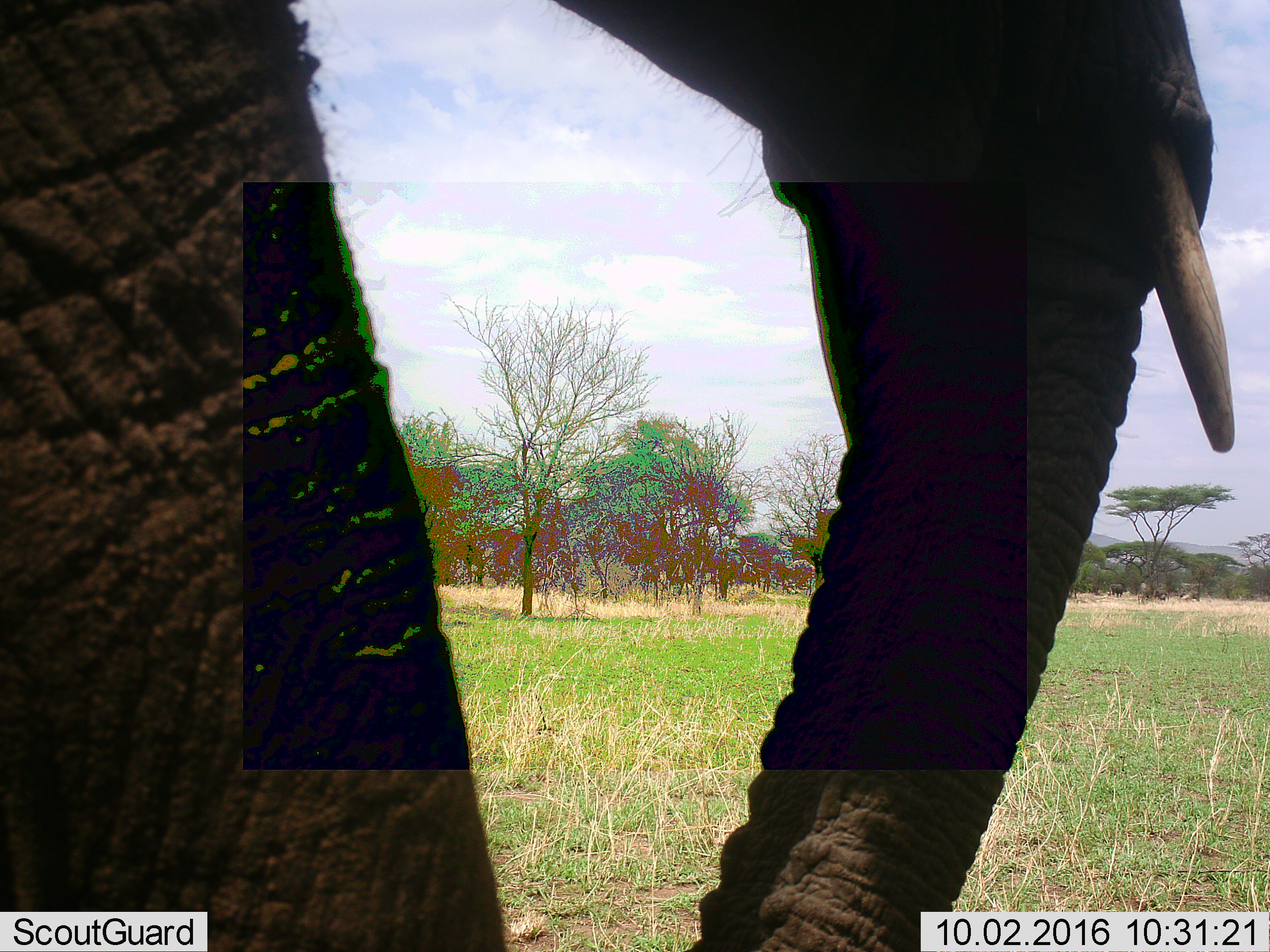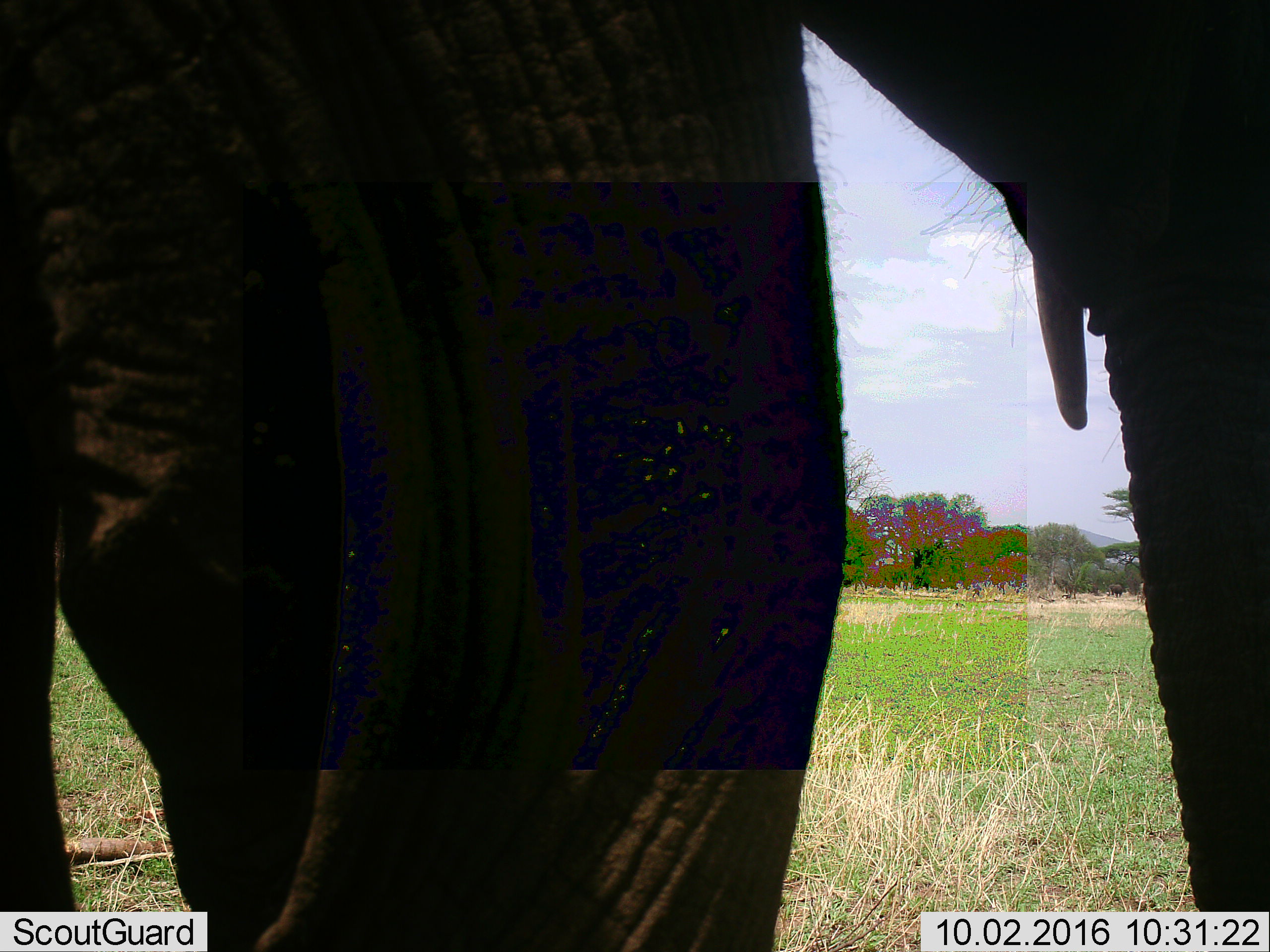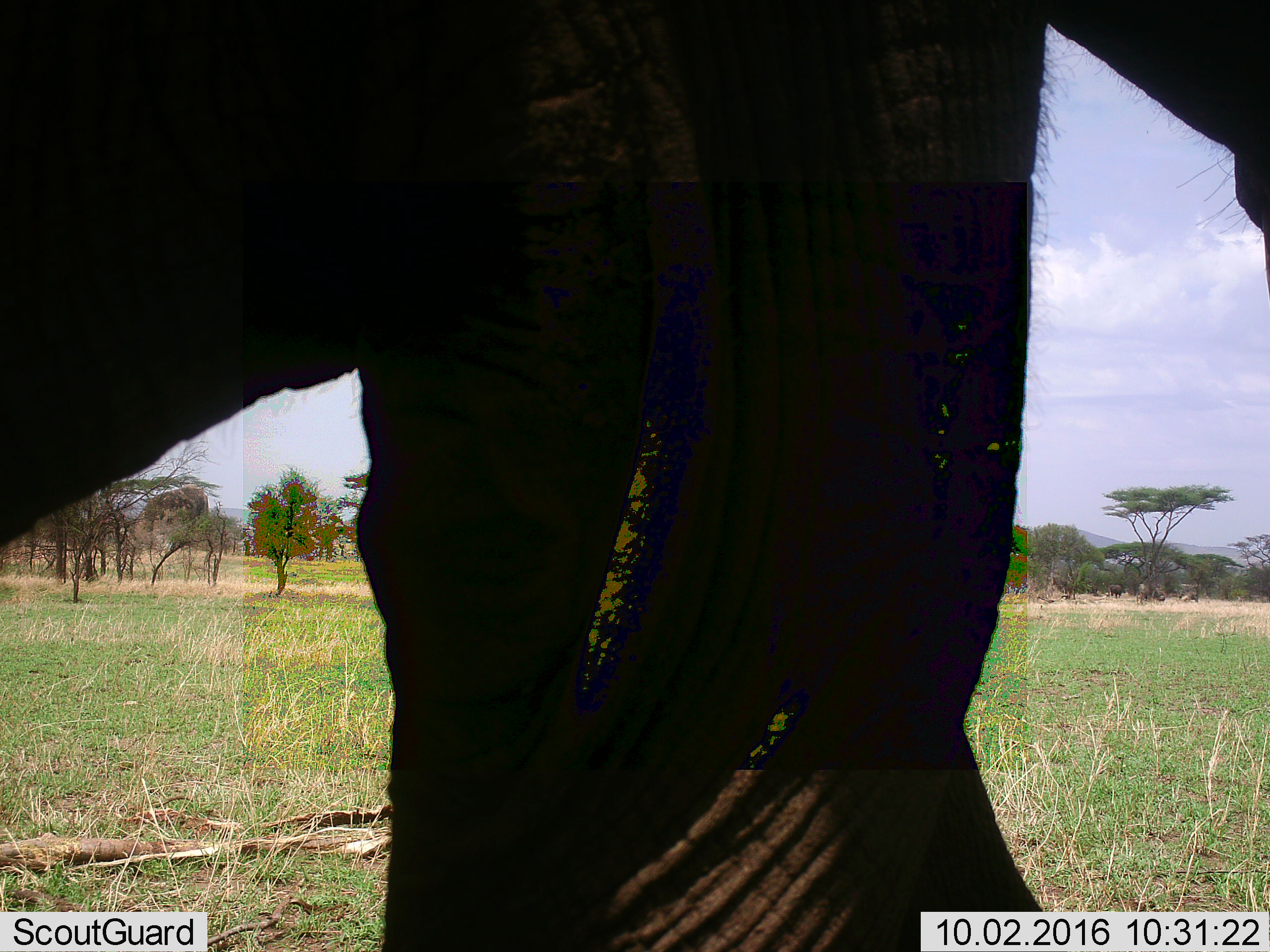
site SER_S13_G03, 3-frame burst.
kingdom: Animalia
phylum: Chordata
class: Mammalia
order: Proboscidea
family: Elephantidae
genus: Loxodonta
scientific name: Loxodonta africana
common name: african bush elephant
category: elephant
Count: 1.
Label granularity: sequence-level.